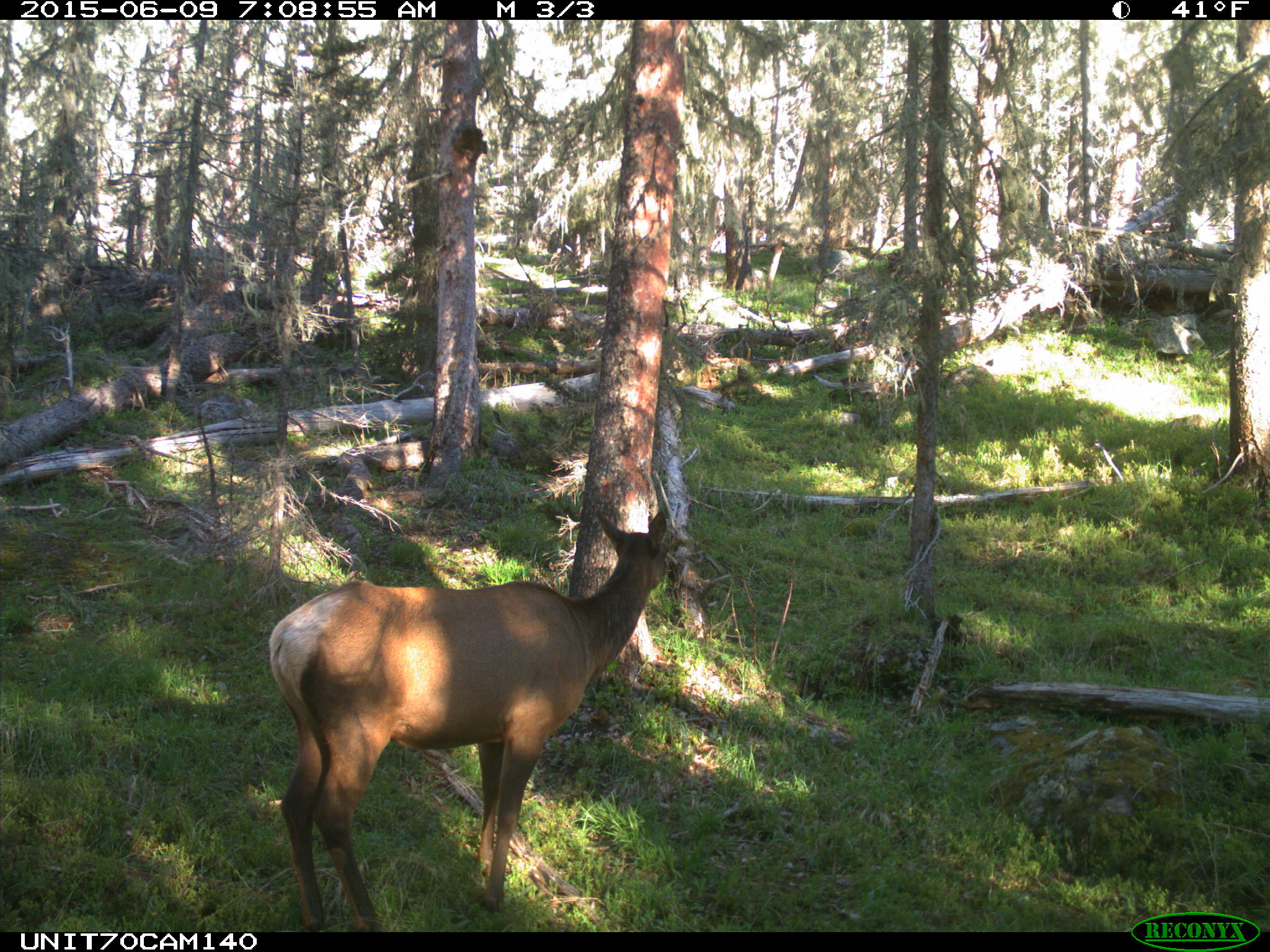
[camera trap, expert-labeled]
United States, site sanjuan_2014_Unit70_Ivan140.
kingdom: Animalia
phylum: Chordata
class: Mammalia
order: Artiodactyla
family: Cervidae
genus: Cervus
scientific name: Cervus elaphus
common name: red deer